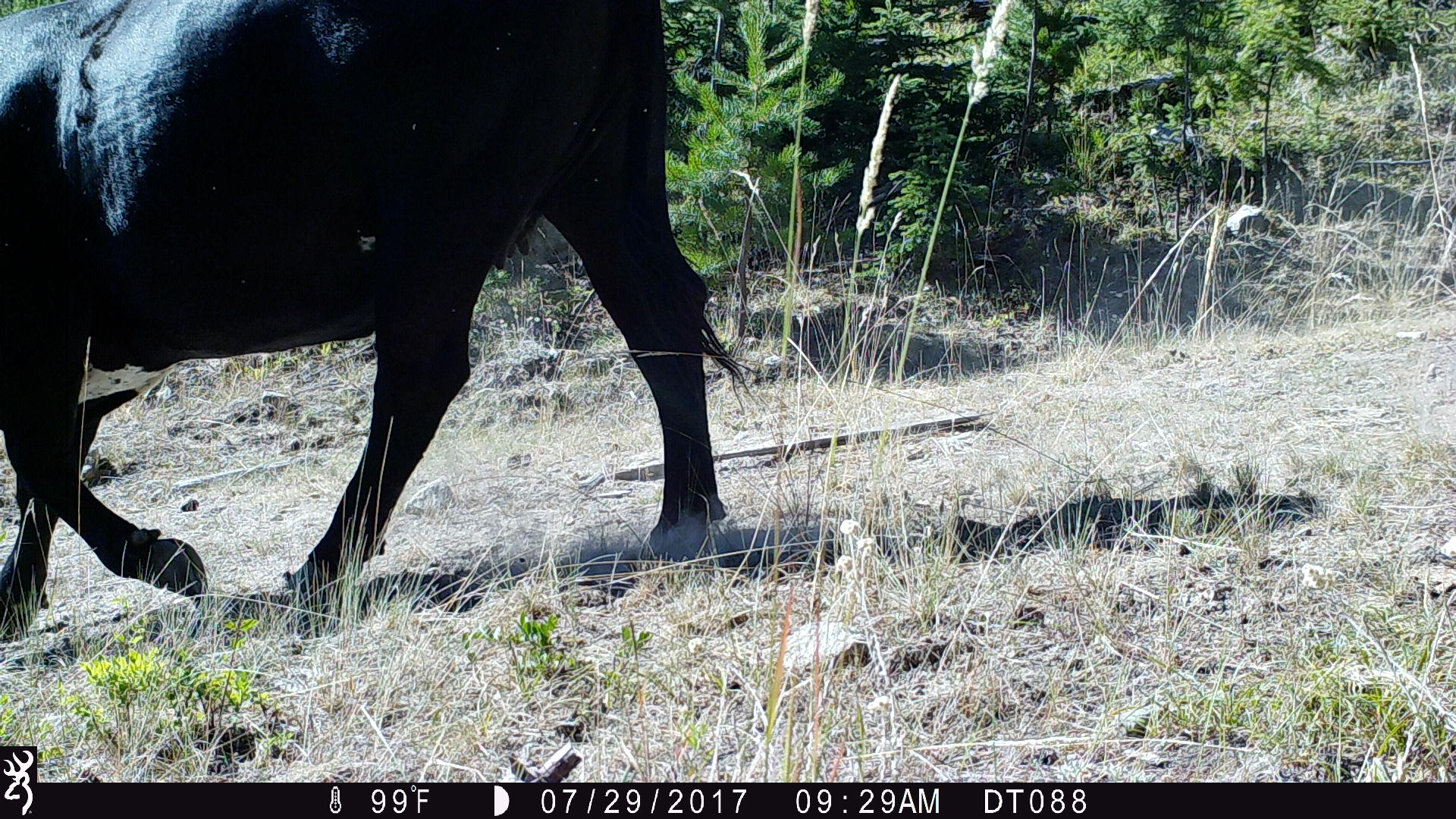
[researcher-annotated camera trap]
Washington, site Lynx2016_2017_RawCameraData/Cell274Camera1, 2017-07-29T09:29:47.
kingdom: Animalia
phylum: Chordata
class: Mammalia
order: Artiodactyla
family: Bovidae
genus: Bos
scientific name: Bos taurus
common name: domestic cattle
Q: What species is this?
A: Domestic cattle (Bos taurus).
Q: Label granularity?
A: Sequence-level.